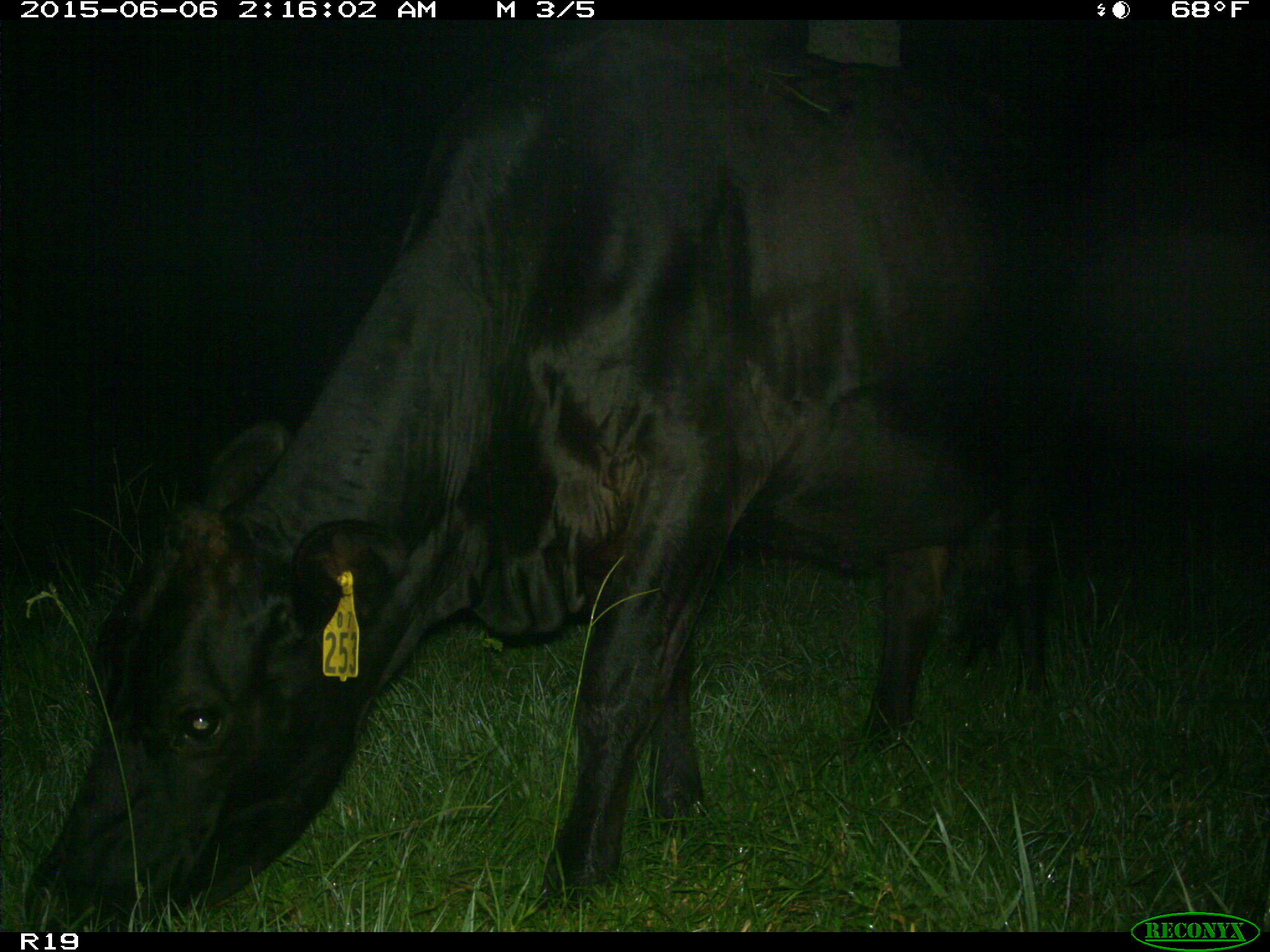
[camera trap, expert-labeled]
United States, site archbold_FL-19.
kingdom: Animalia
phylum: Chordata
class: Mammalia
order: Artiodactyla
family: Bovidae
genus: Bos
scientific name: Bos taurus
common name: domestic cow